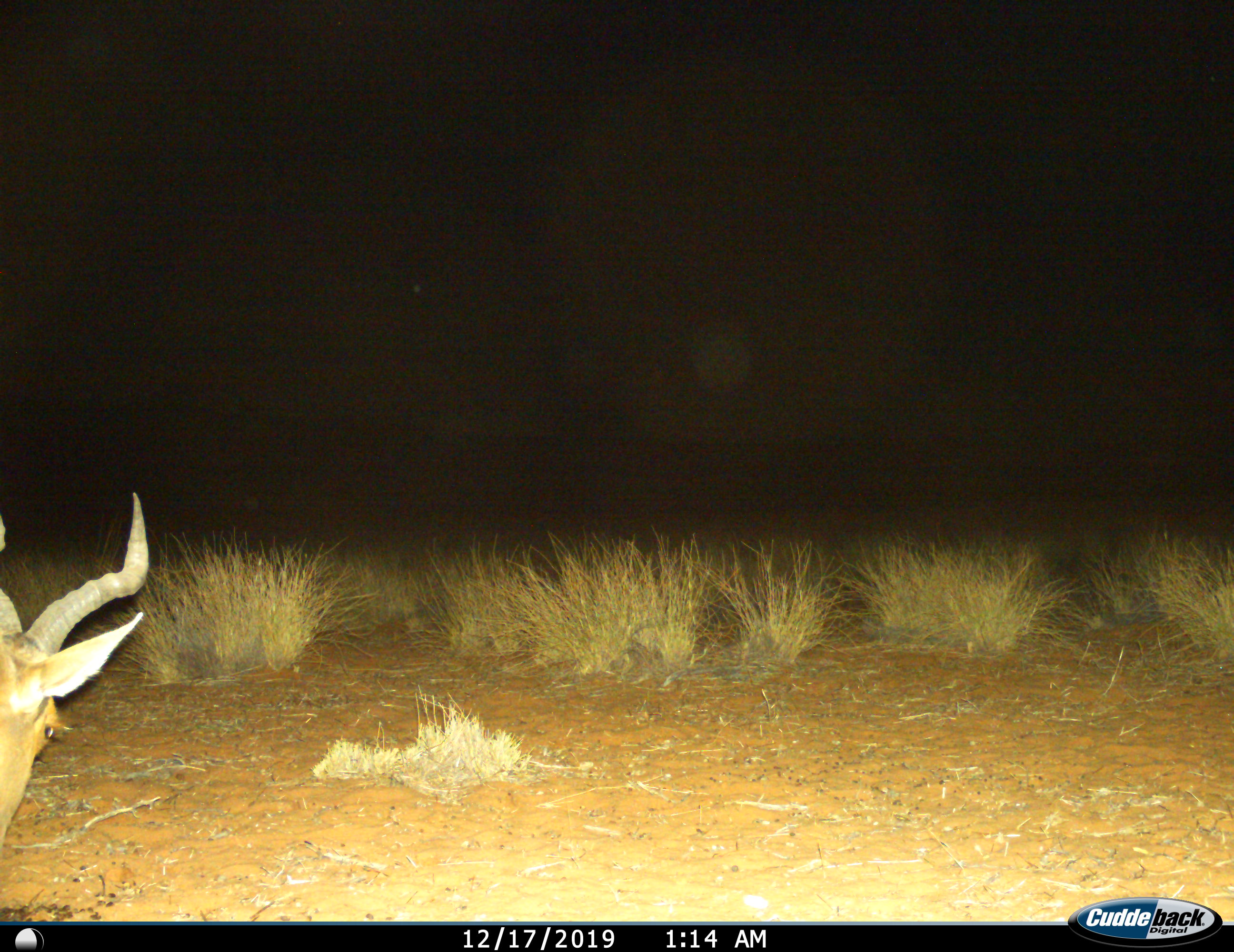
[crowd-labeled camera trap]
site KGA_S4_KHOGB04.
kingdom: Animalia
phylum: Chordata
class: Mammalia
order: Artiodactyla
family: Bovidae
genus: Alcelaphus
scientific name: Alcelaphus buselaphus caama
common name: red hartebeest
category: hartebeestred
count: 1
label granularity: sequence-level